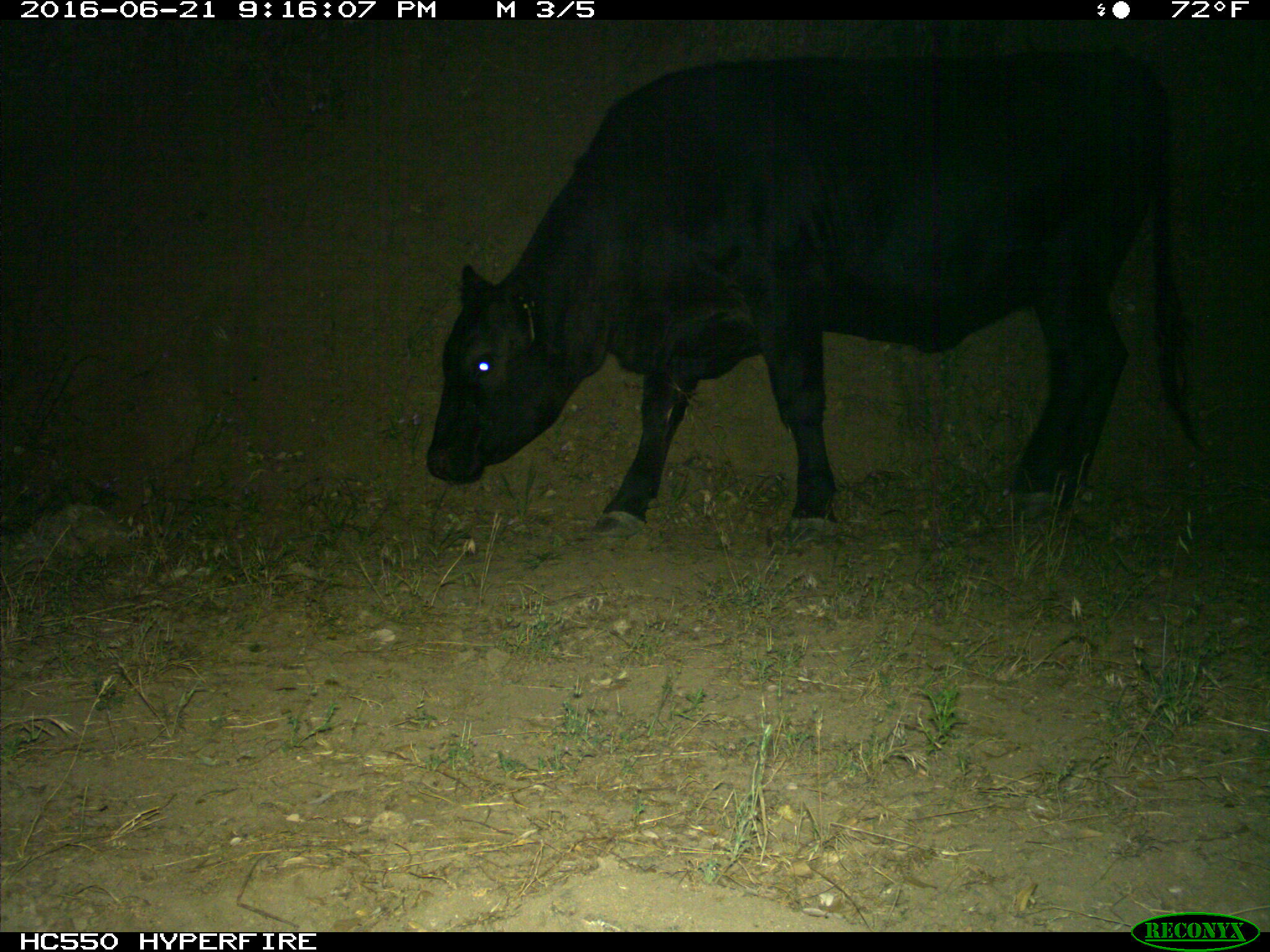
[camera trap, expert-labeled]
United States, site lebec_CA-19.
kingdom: Animalia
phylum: Chordata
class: Mammalia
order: Artiodactyla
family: Bovidae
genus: Bos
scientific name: Bos taurus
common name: domestic cow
Bos taurus (domestic cow).